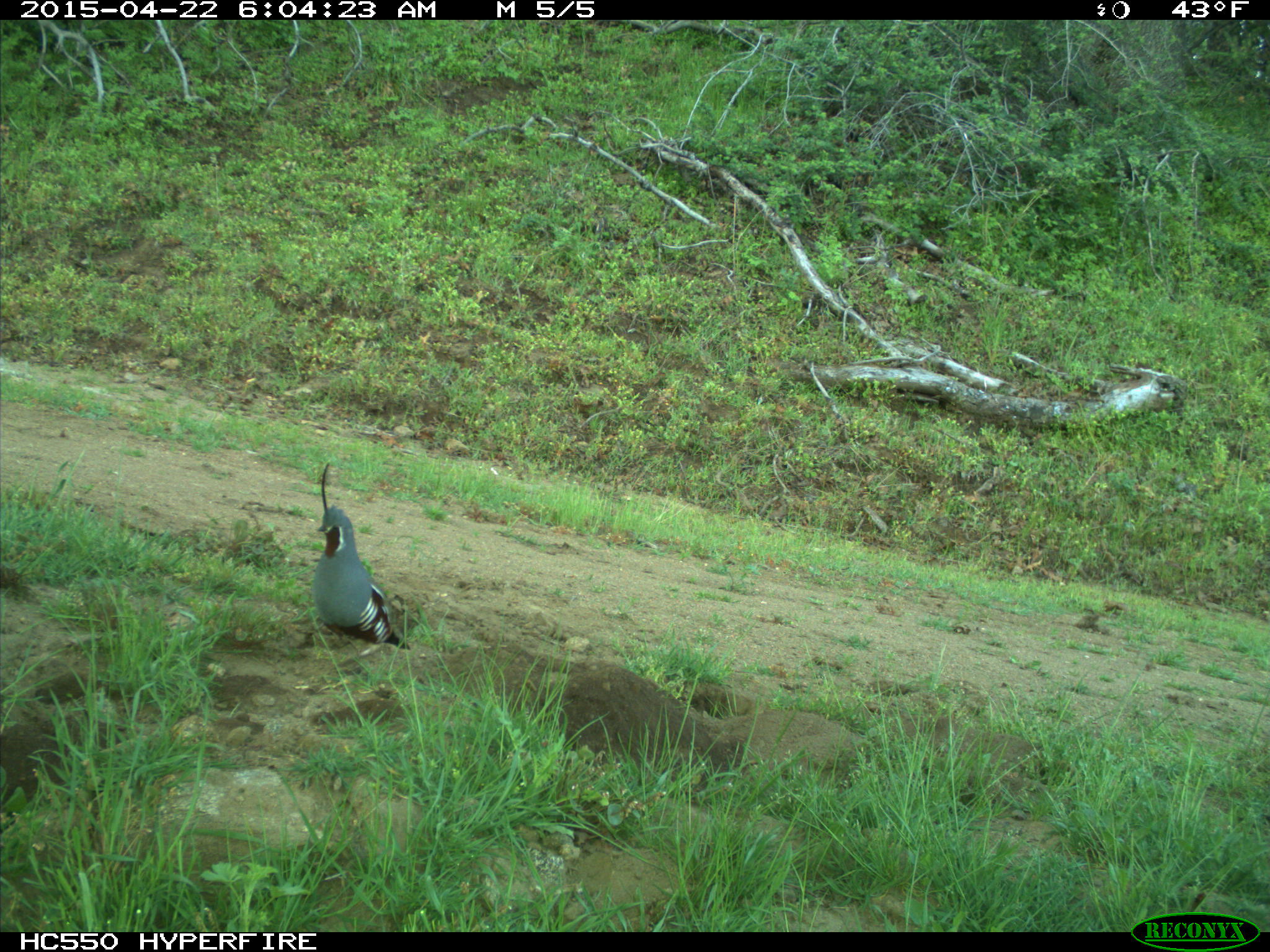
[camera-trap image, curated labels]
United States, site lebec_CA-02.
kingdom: Animalia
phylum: Chordata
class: Aves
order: Galliformes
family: Odontophoridae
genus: Callipepla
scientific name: Callipepla californica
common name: california quail